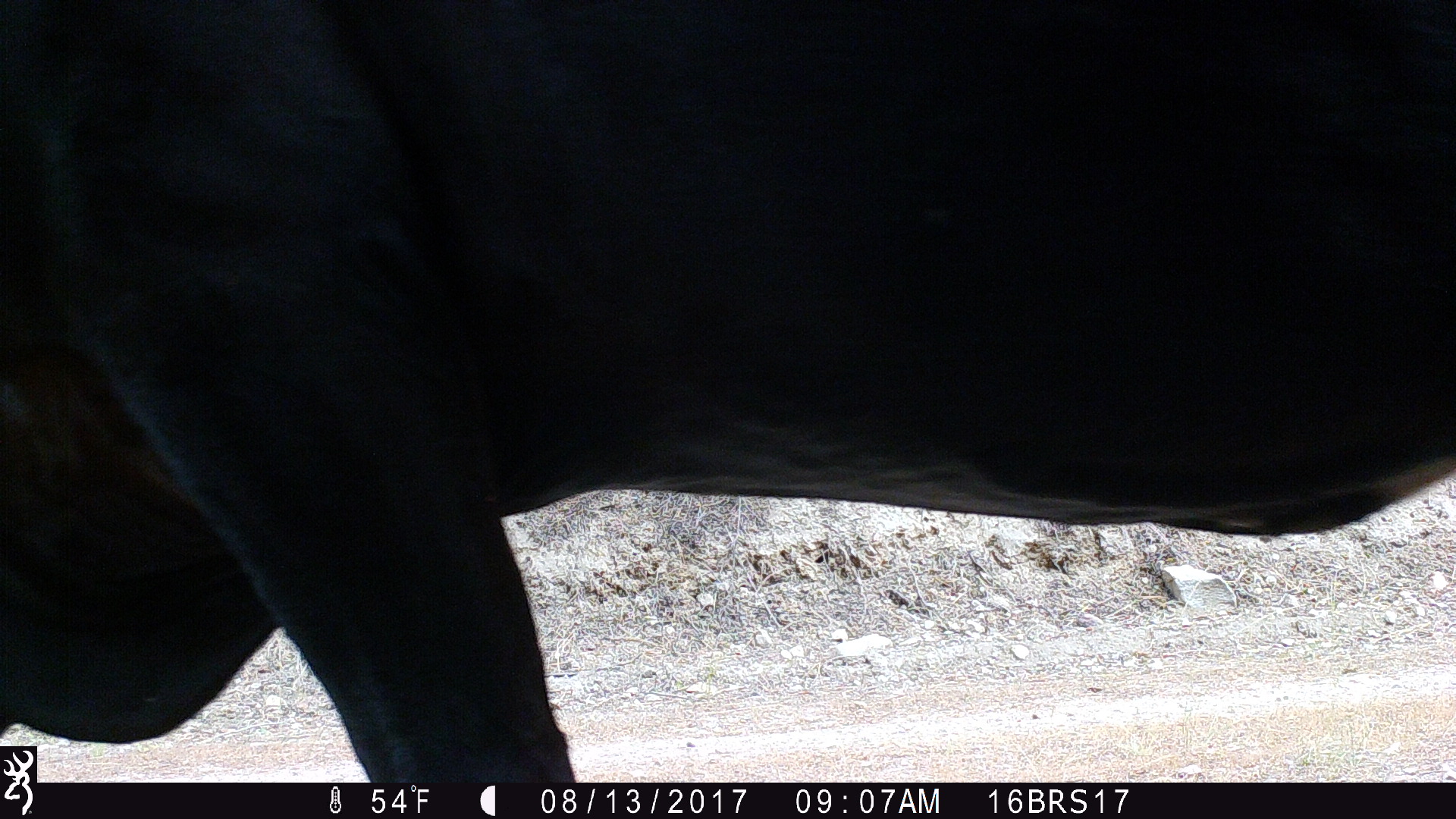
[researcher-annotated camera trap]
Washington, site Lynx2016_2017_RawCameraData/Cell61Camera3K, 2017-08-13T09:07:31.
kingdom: Animalia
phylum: Chordata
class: Mammalia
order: Artiodactyla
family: Bovidae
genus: Bos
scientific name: Bos taurus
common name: domestic cattle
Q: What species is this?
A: Domestic cattle (Bos taurus).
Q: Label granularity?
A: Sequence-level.